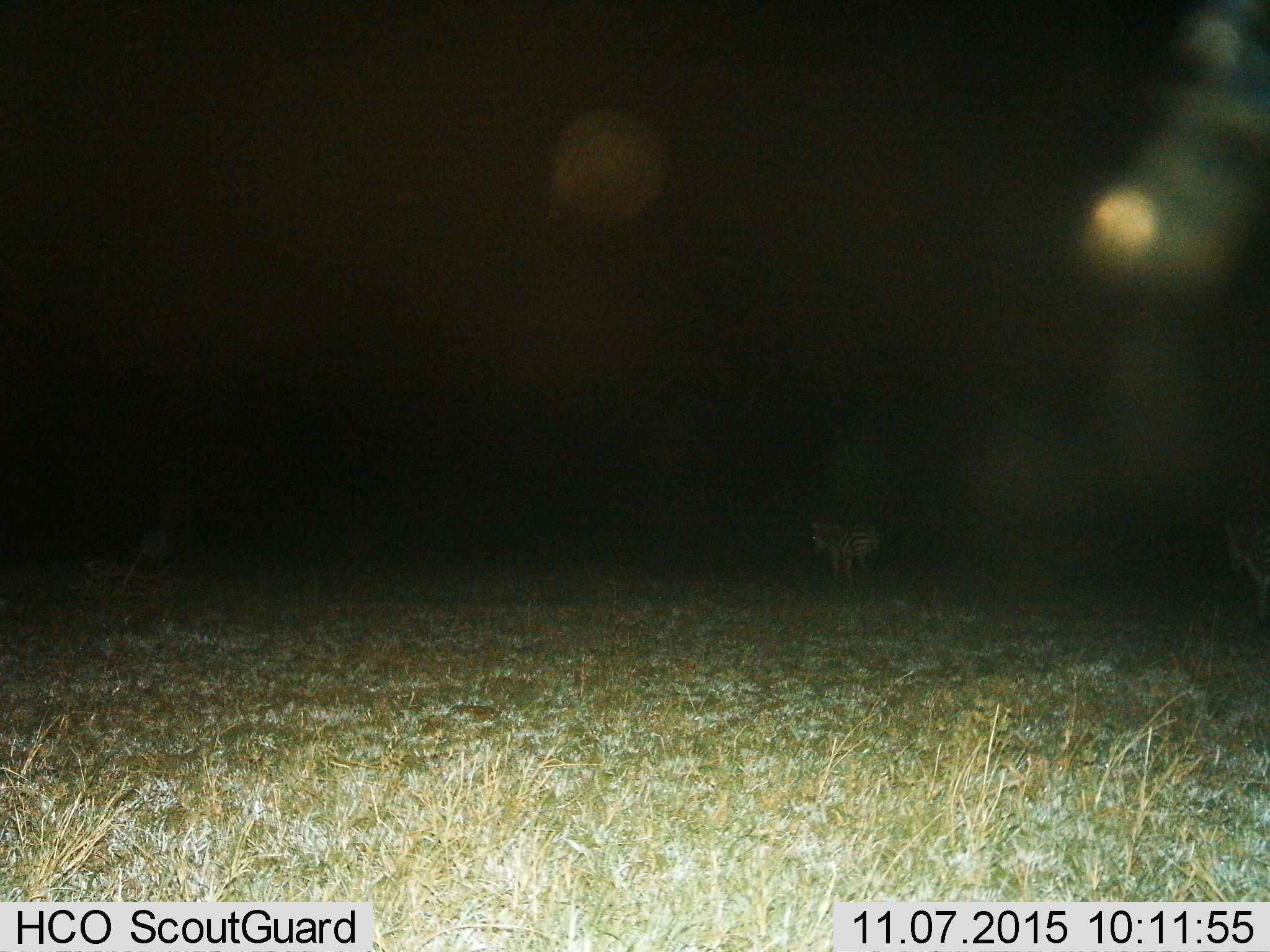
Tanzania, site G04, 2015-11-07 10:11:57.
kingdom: Animalia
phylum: Chordata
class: Mammalia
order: Perissodactyla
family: Equidae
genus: Equus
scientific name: Equus quagga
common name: plains zebra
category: zebra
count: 2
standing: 71%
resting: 0%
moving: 47%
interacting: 0%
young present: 12%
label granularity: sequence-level